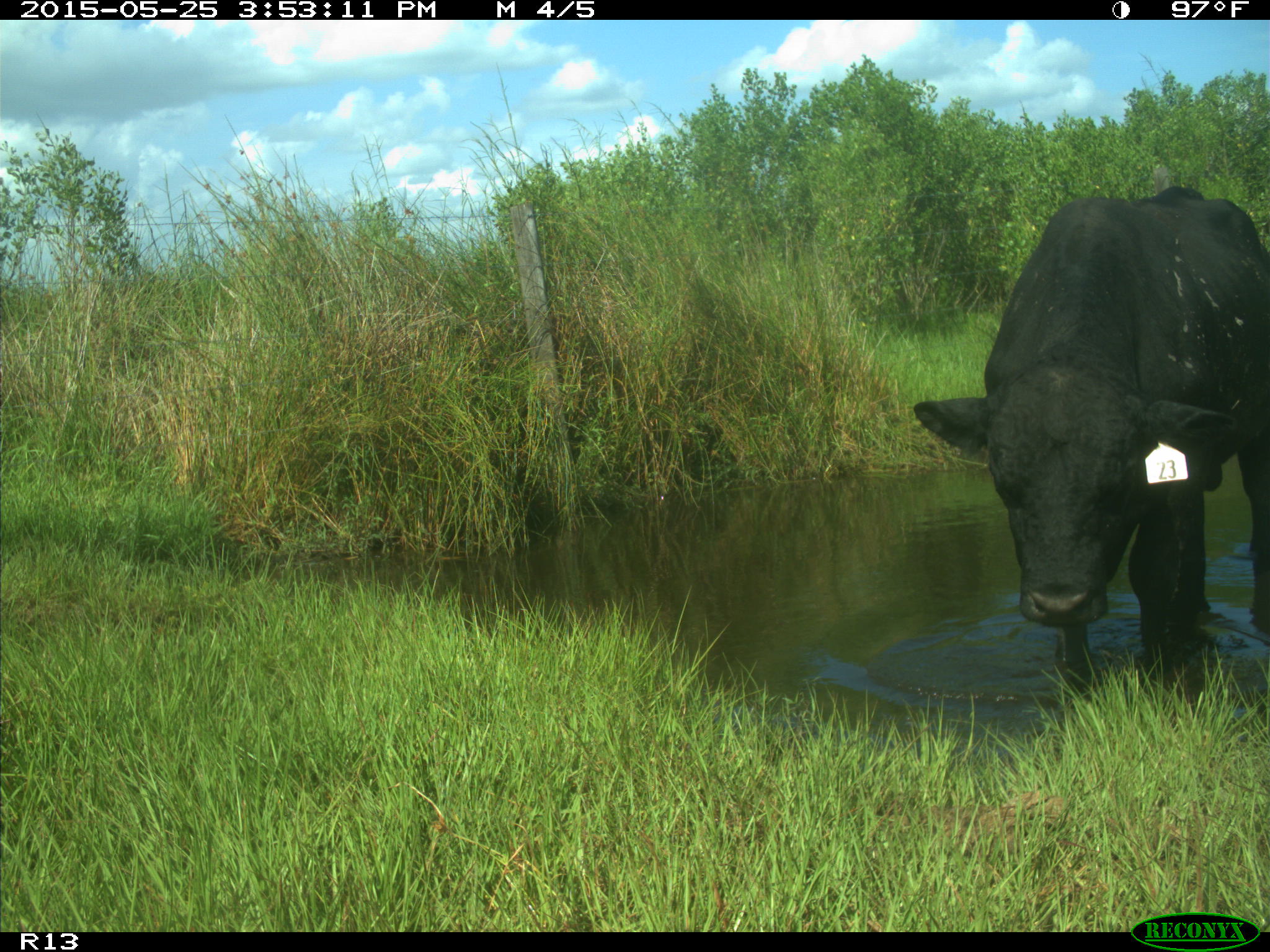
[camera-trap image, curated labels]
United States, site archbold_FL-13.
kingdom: Animalia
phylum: Chordata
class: Mammalia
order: Artiodactyla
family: Bovidae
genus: Bos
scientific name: Bos taurus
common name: domestic cow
Bos taurus (domestic cow).